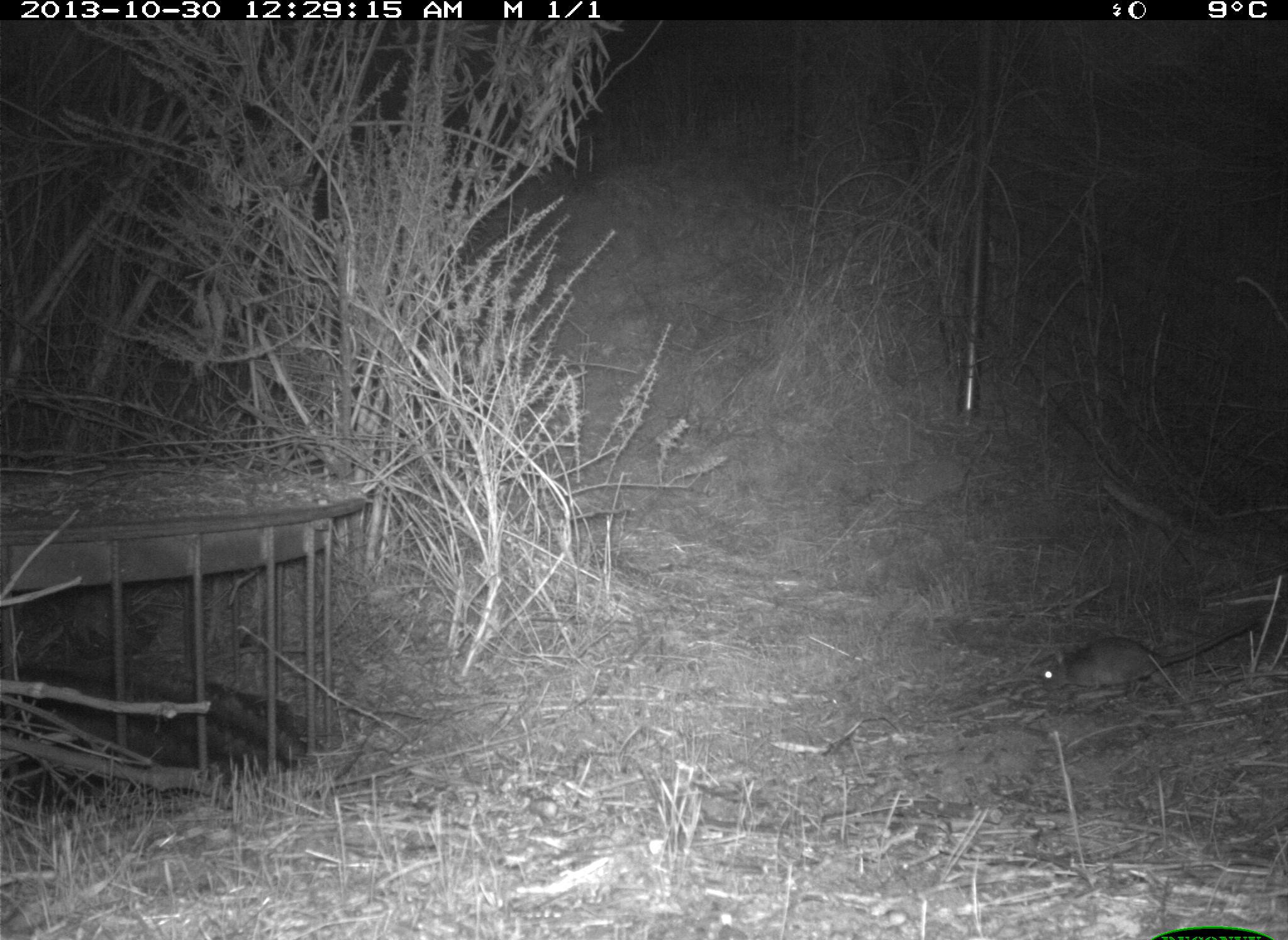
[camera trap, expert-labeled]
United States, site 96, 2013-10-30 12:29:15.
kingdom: Animalia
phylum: Chordata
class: Mammalia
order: Rodentia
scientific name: Rodentia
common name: rodent